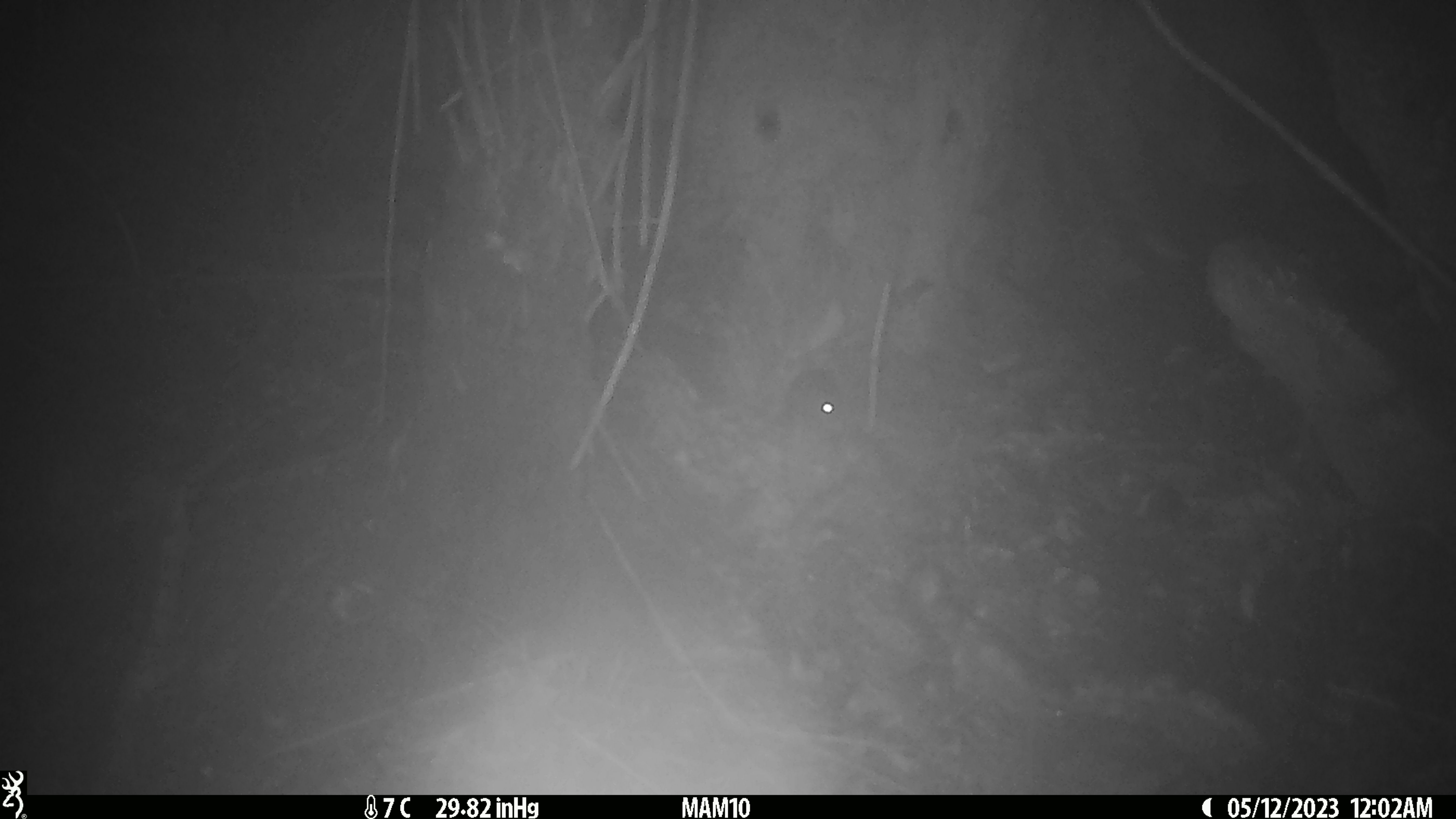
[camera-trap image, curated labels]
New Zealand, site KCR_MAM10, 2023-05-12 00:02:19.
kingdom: Animalia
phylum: Chordata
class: Mammalia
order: Rodentia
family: Muridae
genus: Rattus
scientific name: Rattus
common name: rat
Rat (Rattus).